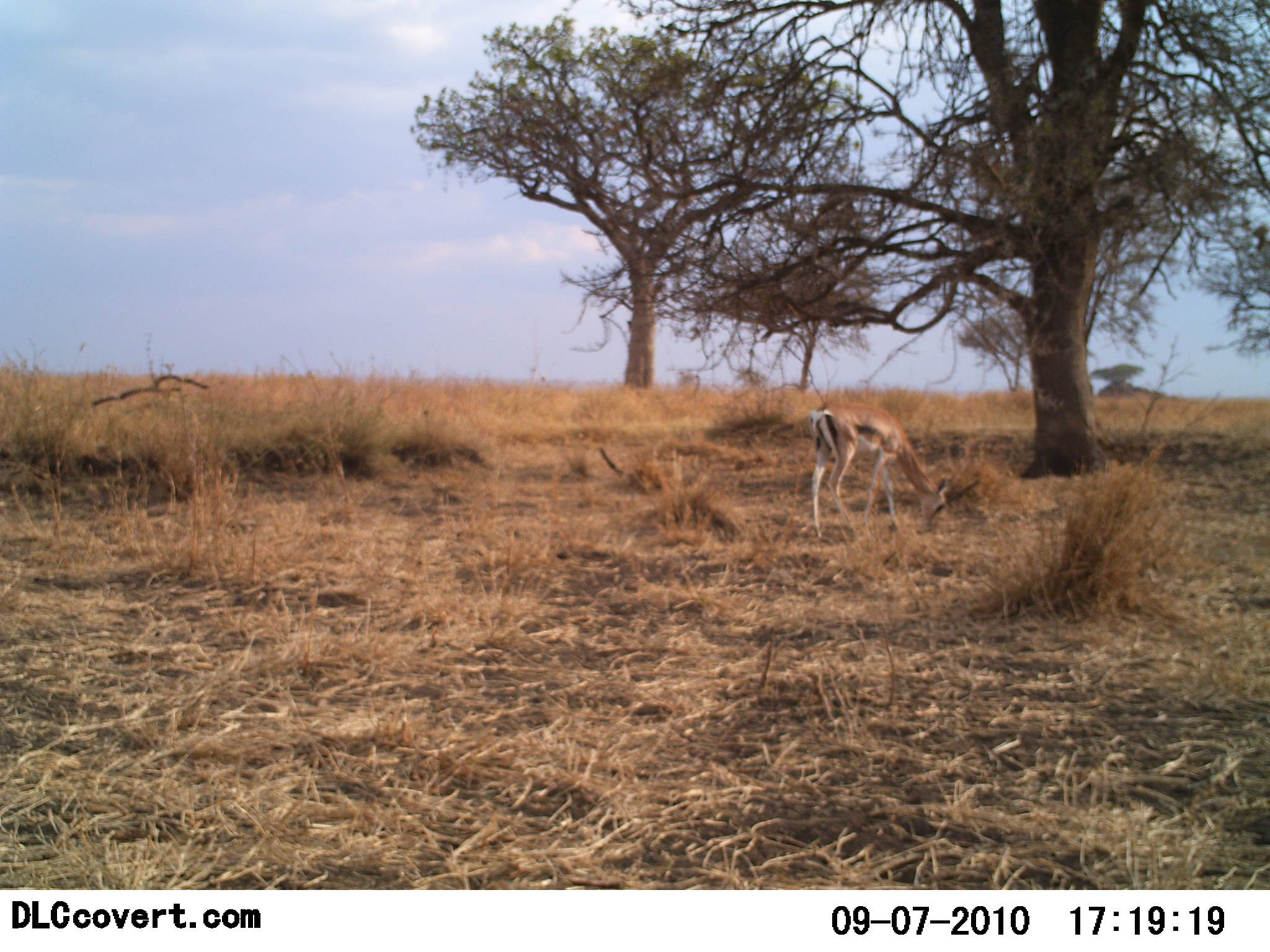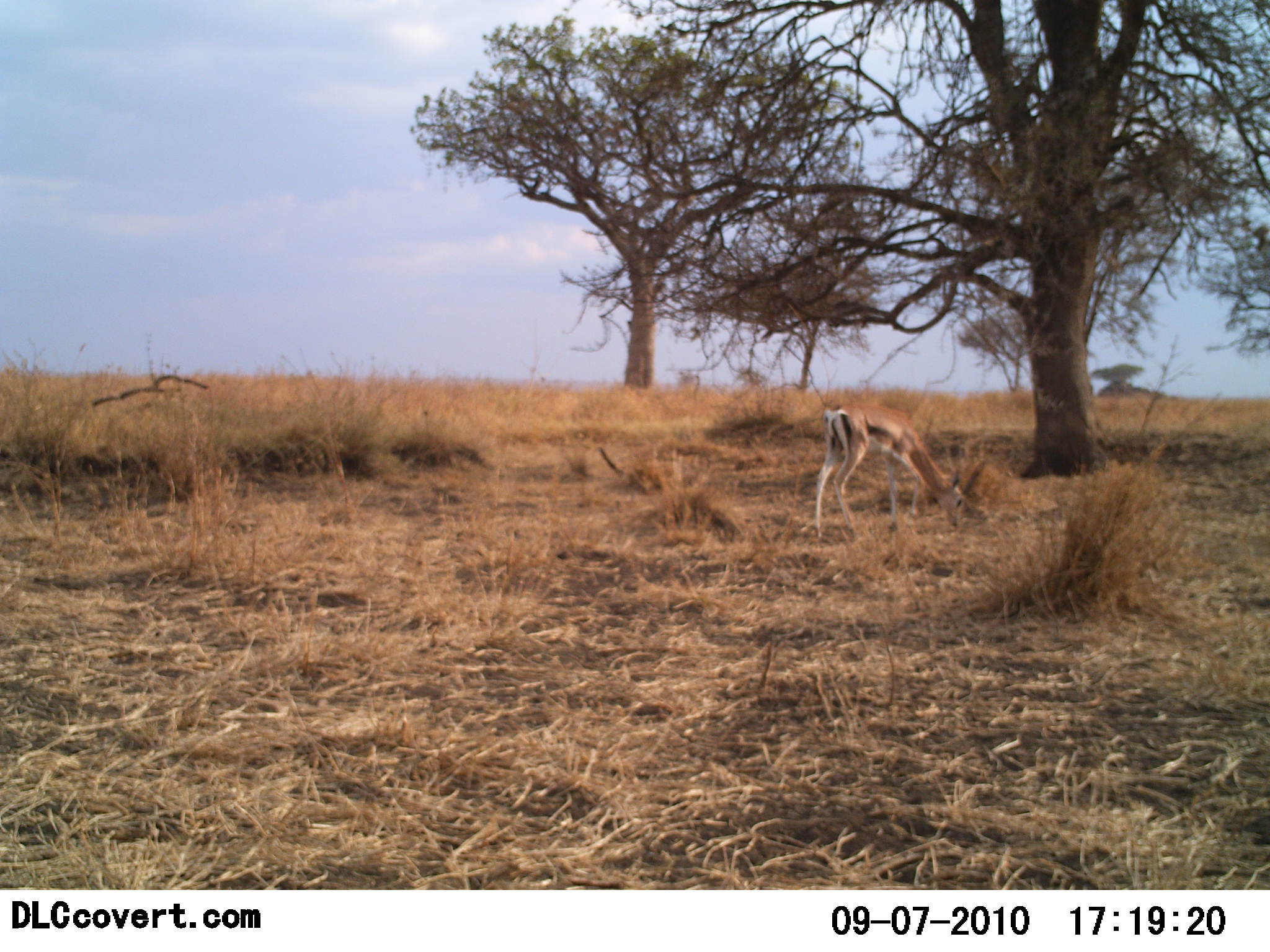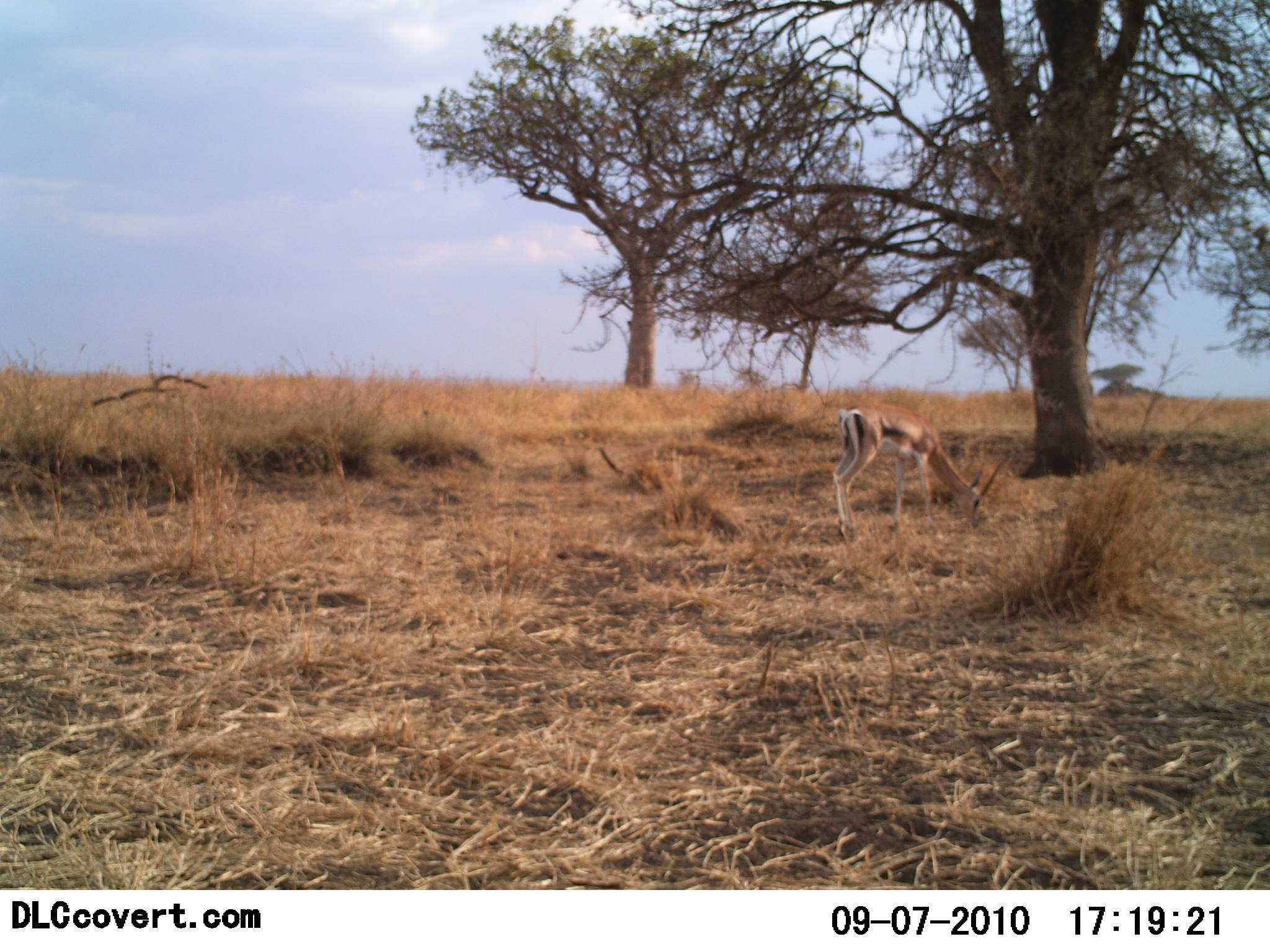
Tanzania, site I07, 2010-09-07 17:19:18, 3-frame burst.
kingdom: Animalia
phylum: Chordata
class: Mammalia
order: Artiodactyla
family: Bovidae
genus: Nanger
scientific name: Nanger granti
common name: grant's gazelle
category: gazellegrants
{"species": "gazellegrants (grant's gazelle) (Nanger granti)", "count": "1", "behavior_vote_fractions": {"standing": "25%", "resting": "0%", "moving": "0%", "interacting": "0%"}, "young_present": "0%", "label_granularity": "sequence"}